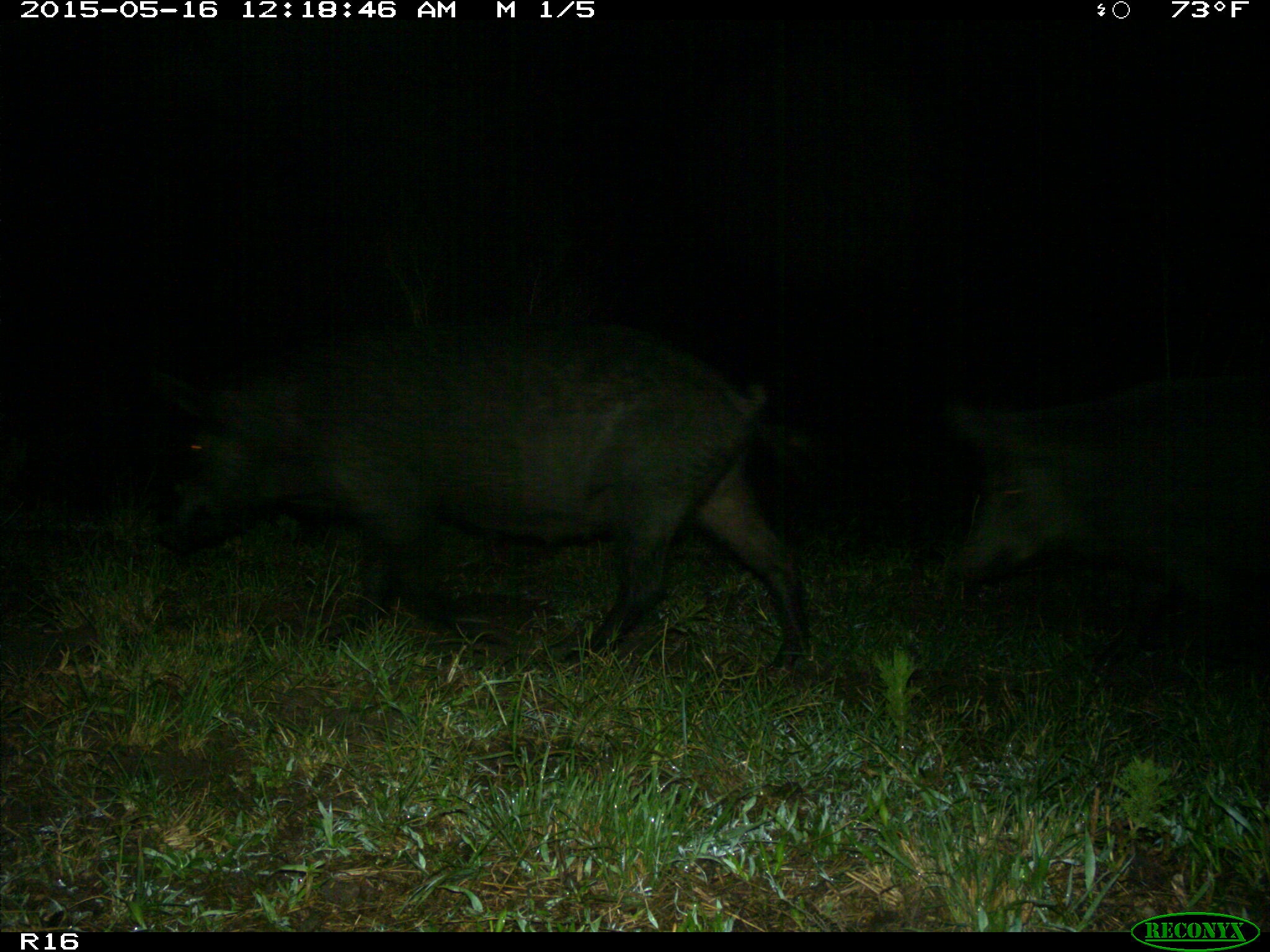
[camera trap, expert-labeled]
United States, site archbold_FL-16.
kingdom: Animalia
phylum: Chordata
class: Mammalia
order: Artiodactyla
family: Suidae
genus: Sus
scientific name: Sus scrofa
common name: wild boar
Sus scrofa (wild boar).